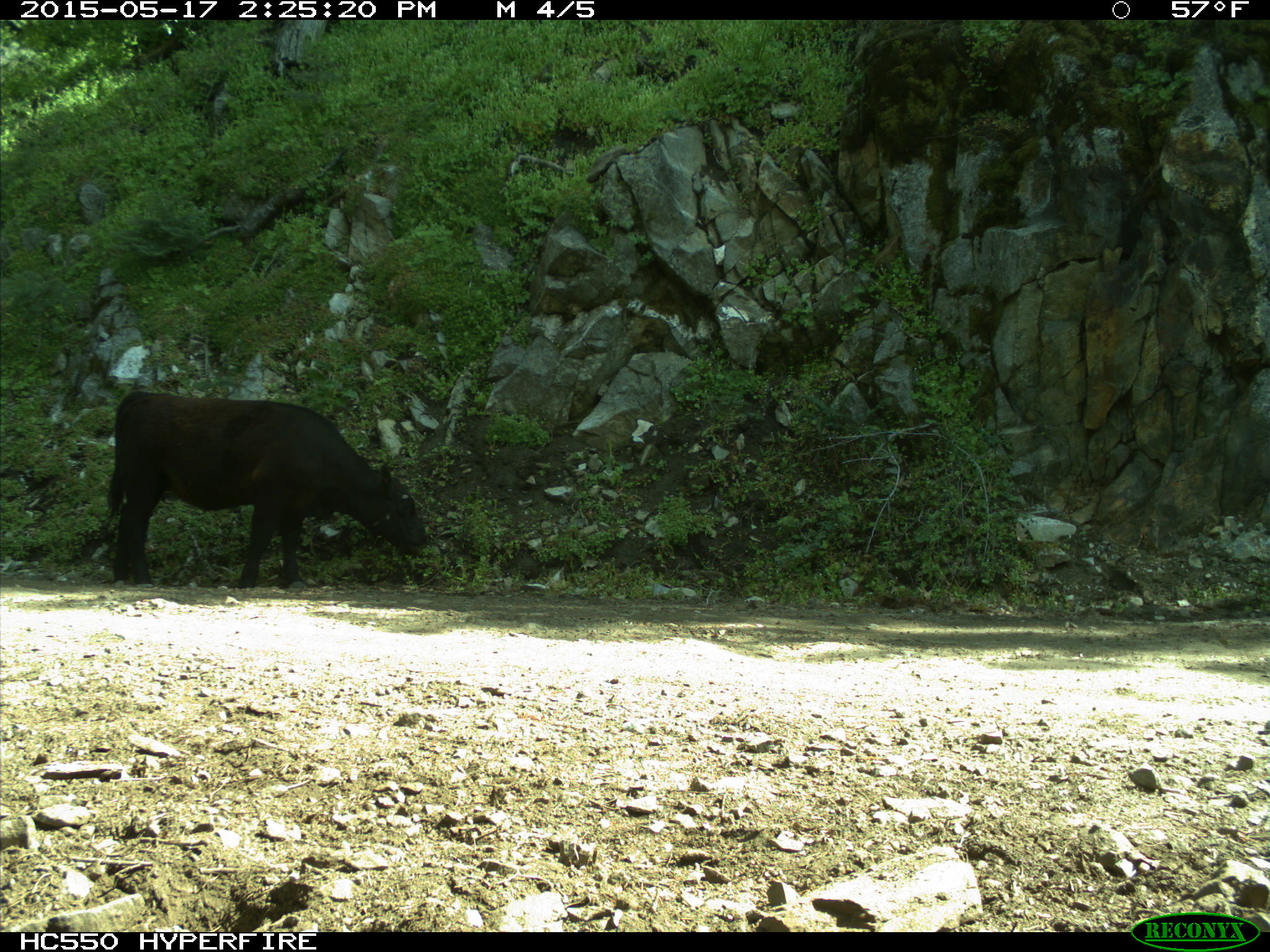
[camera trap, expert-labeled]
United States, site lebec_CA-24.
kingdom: Animalia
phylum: Chordata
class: Mammalia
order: Artiodactyla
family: Bovidae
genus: Bos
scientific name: Bos taurus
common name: domestic cow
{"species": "Bos taurus (domestic cow)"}